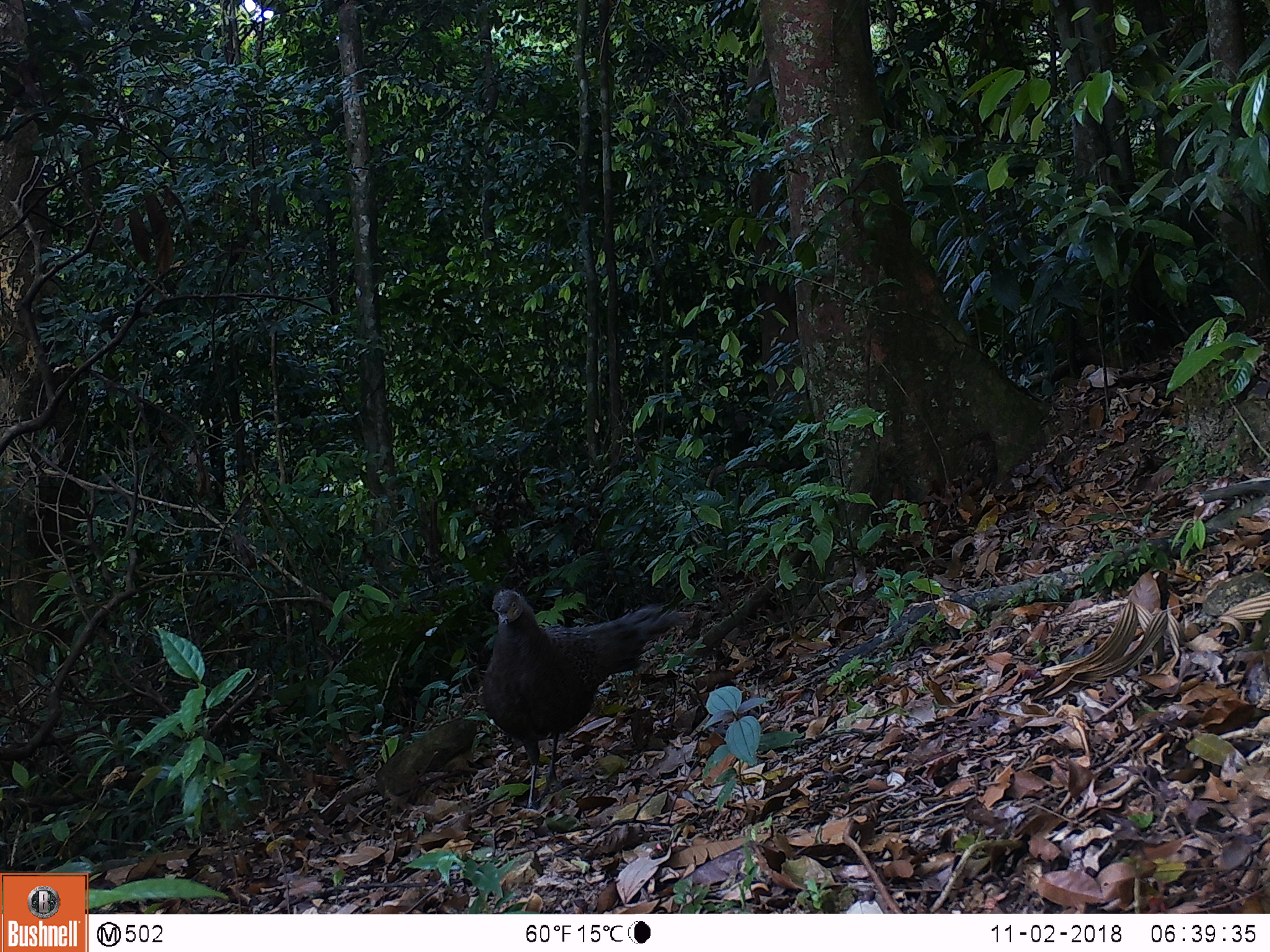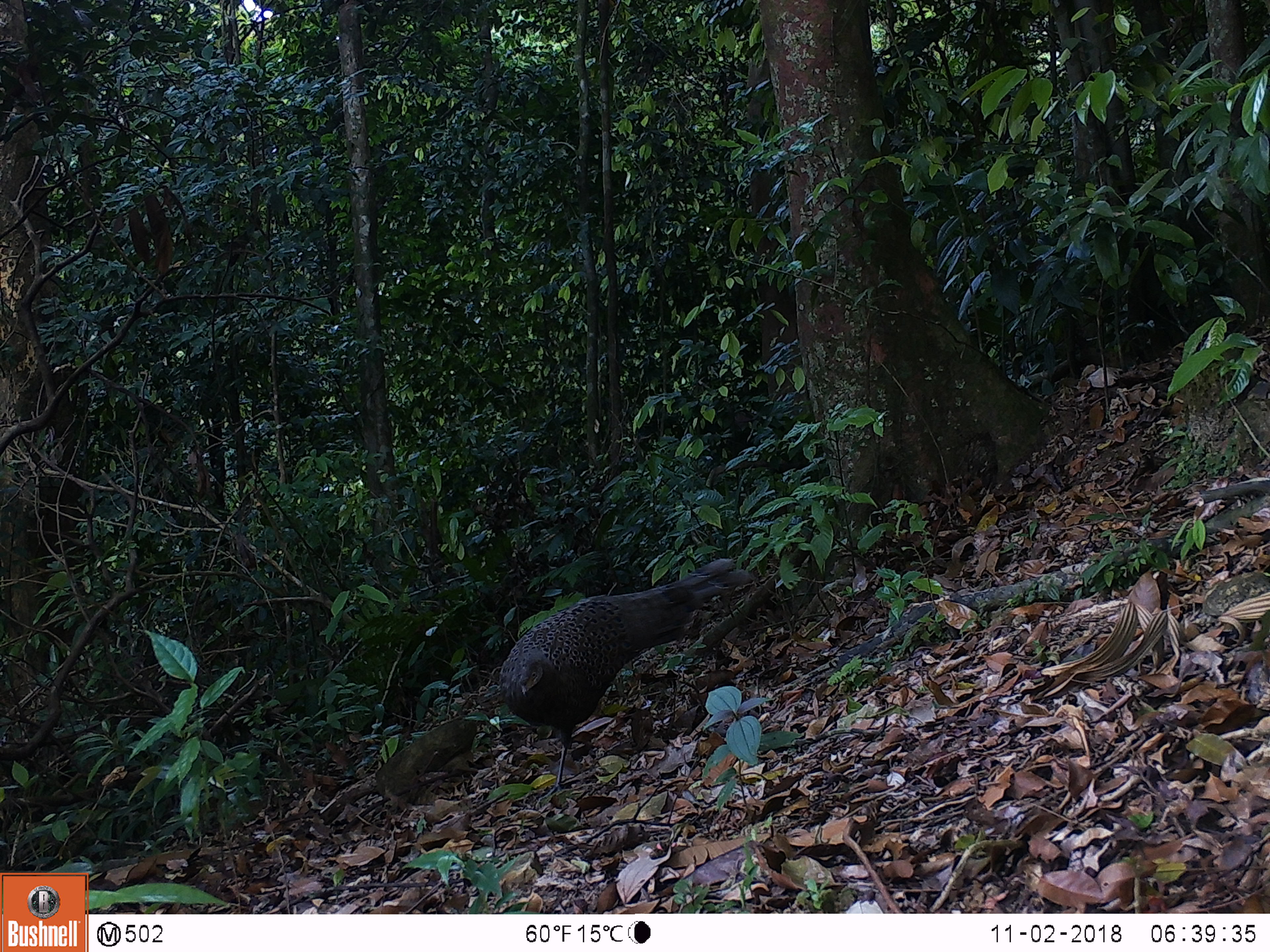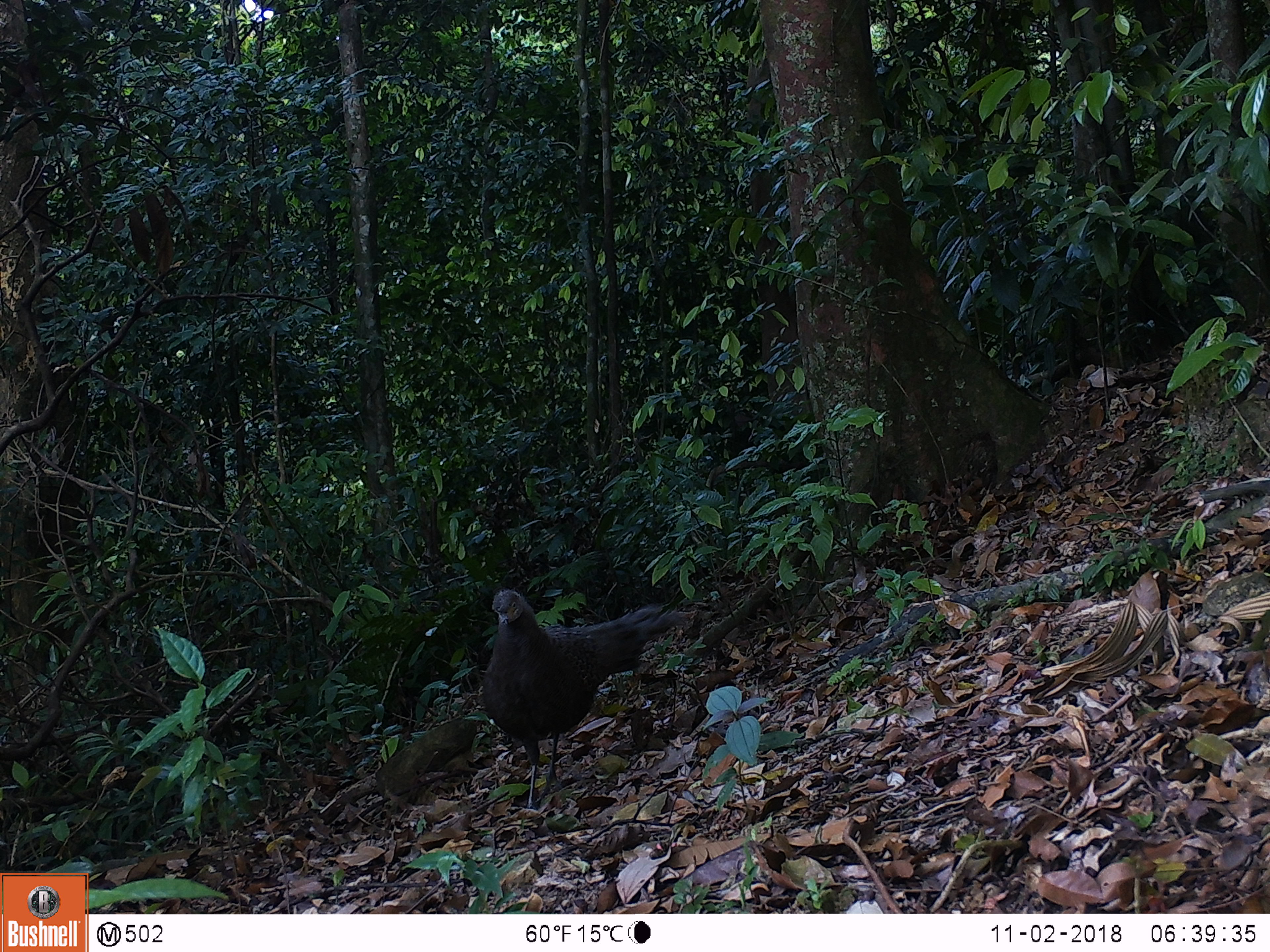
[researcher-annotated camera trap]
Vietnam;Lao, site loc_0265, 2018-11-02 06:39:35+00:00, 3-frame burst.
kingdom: Animalia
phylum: Chordata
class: Aves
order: Galliformes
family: Phasianidae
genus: Polyplectron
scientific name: Polyplectron bicalcaratum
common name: gray peacock-pheasant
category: grey peacock pheasant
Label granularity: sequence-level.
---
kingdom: Animalia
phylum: Chordata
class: Aves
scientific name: Aves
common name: bird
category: unidentified bird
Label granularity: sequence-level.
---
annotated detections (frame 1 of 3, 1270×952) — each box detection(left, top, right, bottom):
grey peacock pheasant: detection(481, 588, 686, 808)